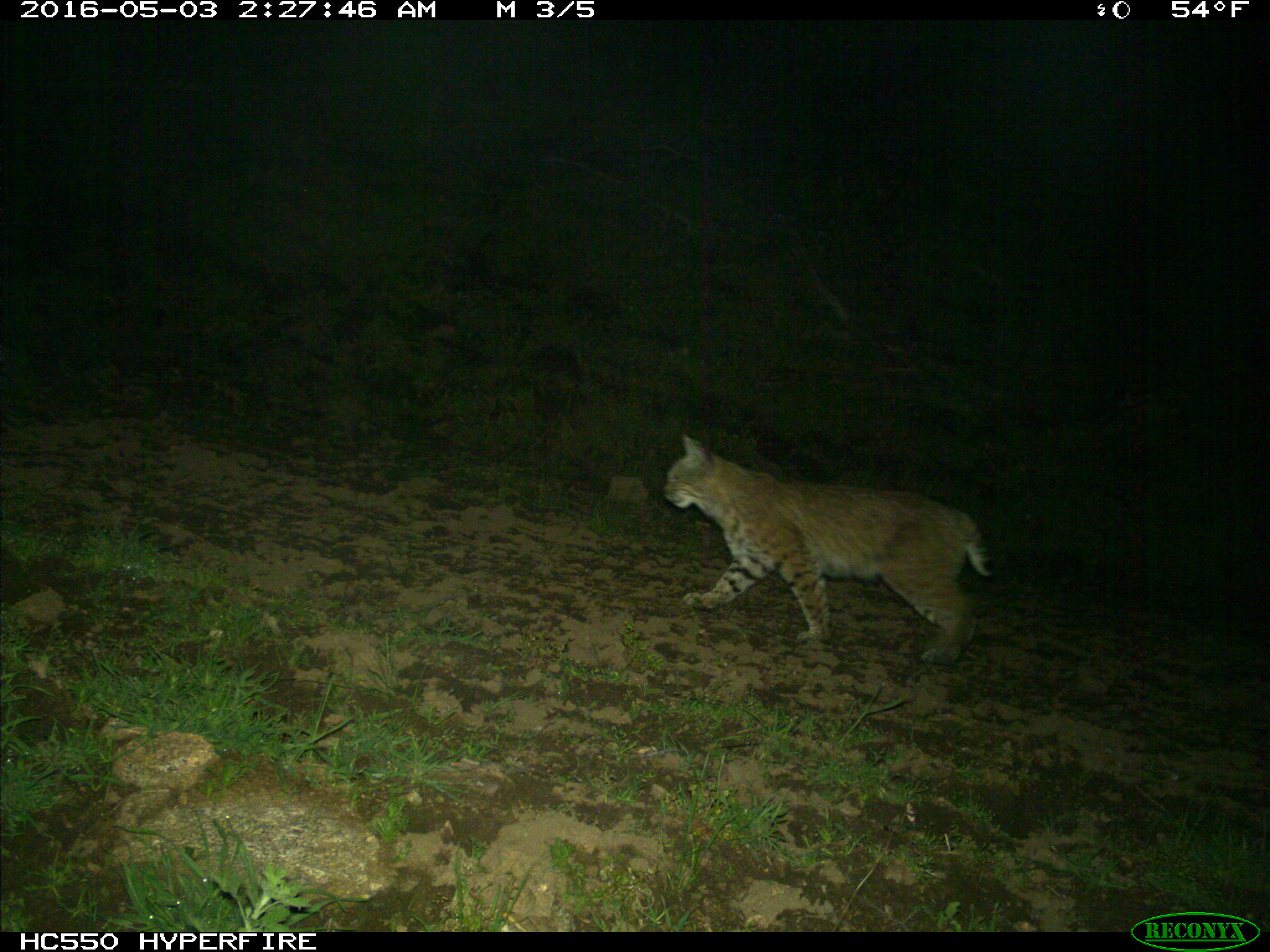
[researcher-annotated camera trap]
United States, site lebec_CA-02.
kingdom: Animalia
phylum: Chordata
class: Mammalia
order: Carnivora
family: Felidae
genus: Lynx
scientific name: Lynx rufus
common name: bobcat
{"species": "Lynx rufus (bobcat)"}